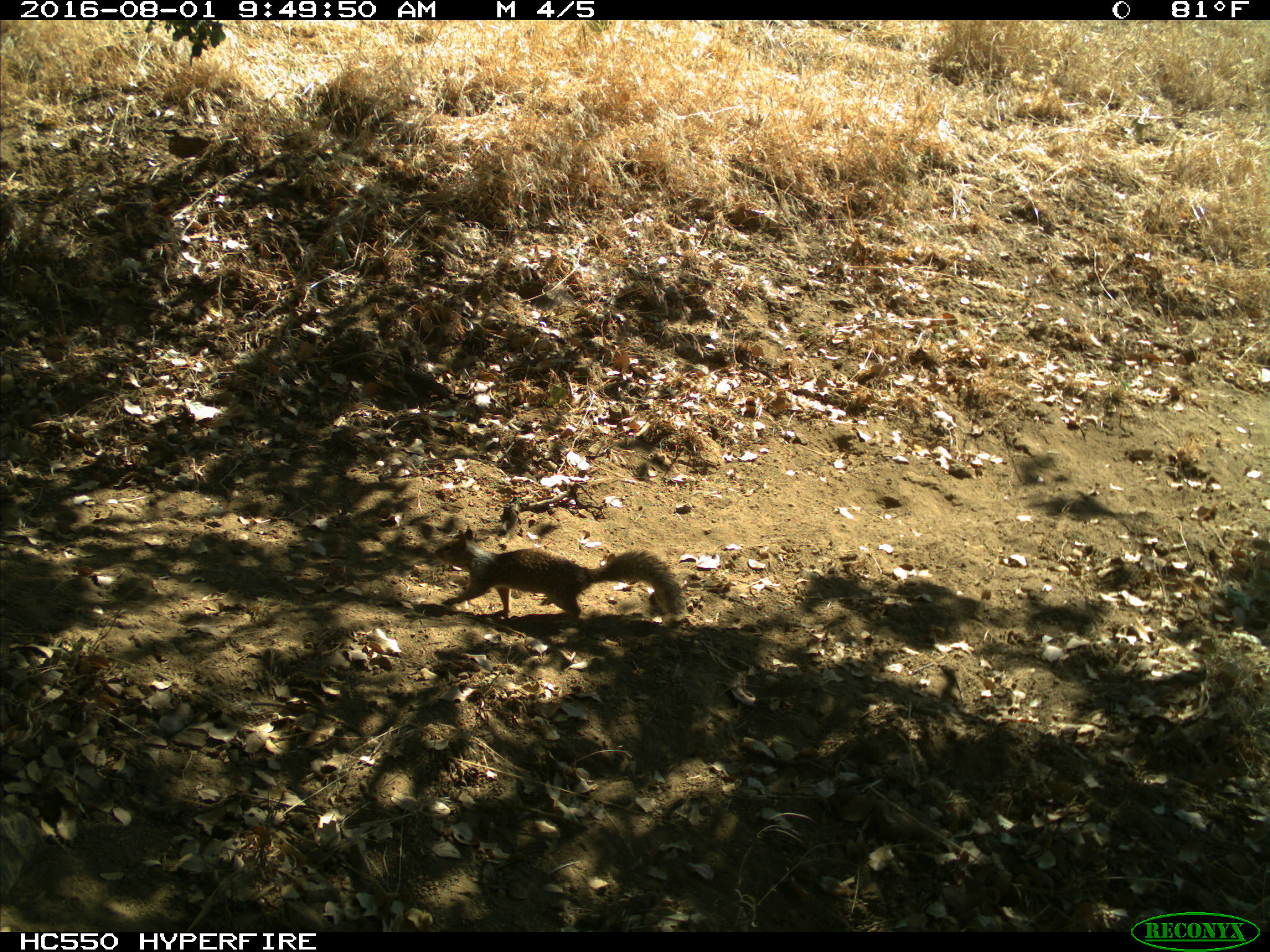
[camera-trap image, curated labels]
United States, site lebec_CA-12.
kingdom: Animalia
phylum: Chordata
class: Mammalia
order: Rodentia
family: Sciuridae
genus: Otospermophilus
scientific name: Otospermophilus beecheyi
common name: california ground squirrel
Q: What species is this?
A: Otospermophilus beecheyi (california ground squirrel).